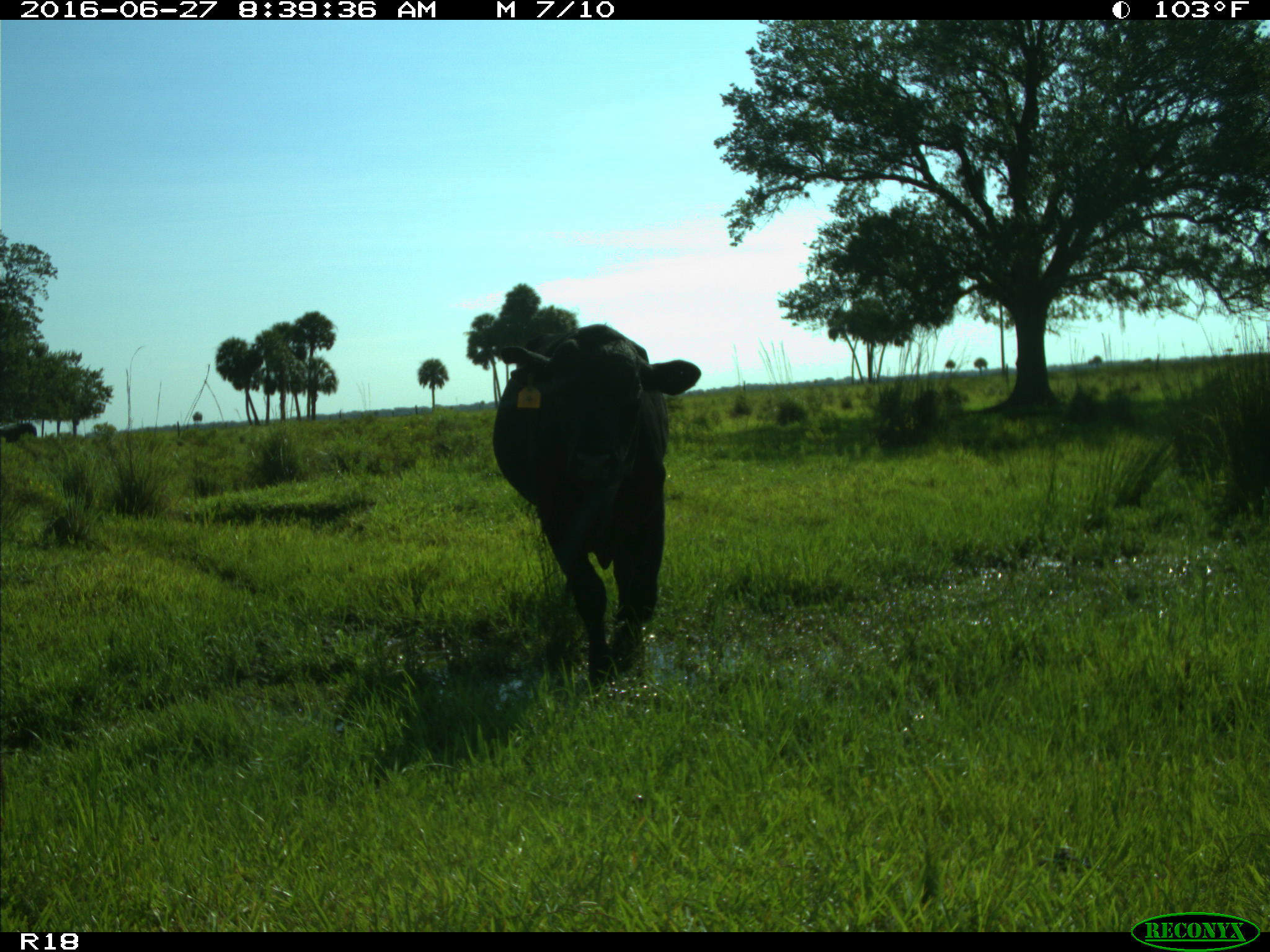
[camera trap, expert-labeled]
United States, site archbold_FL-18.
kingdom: Animalia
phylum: Chordata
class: Mammalia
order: Artiodactyla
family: Bovidae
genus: Bos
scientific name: Bos taurus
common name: domestic cow